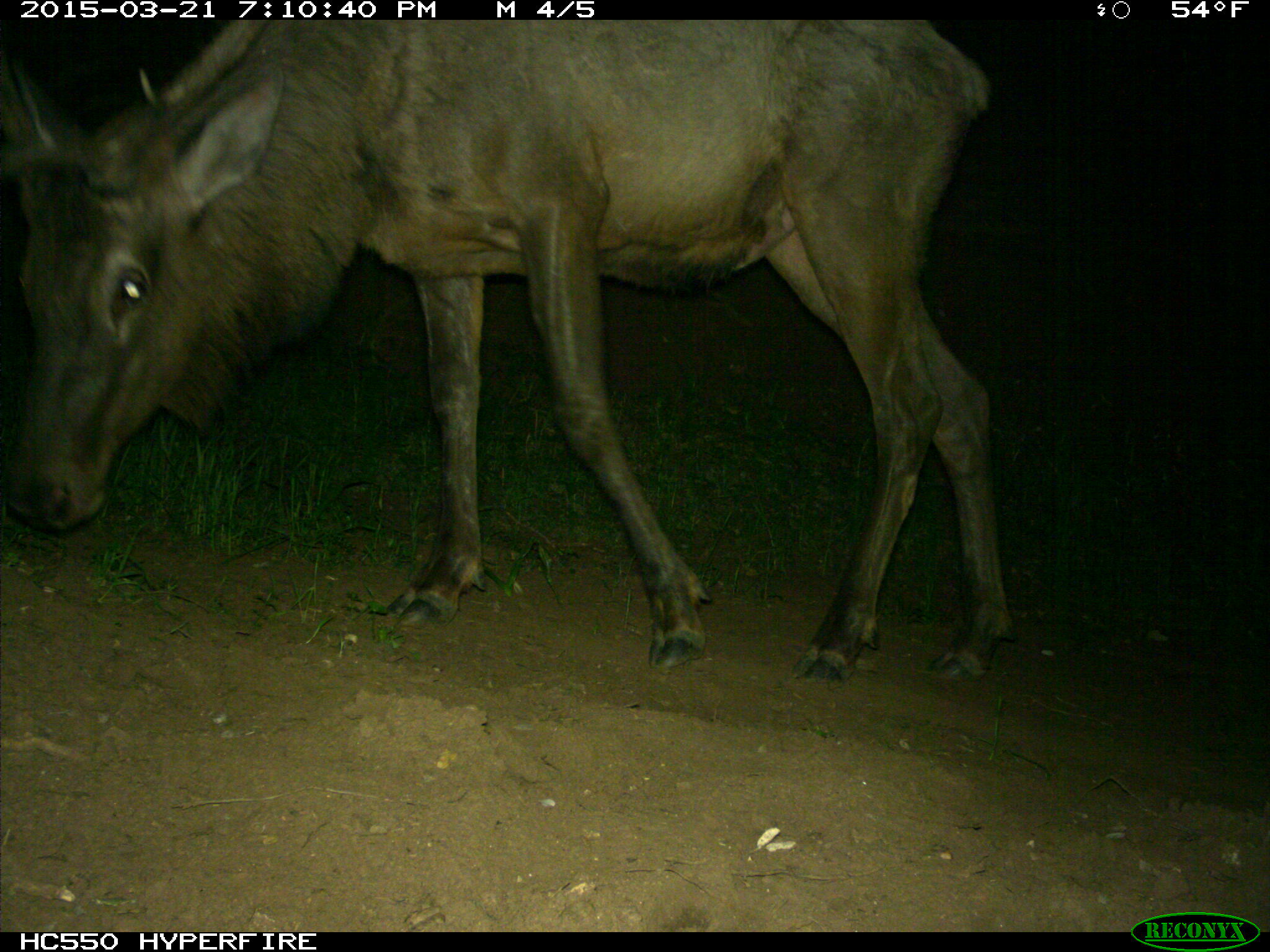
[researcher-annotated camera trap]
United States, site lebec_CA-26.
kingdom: Animalia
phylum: Chordata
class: Mammalia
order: Artiodactyla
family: Cervidae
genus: Cervus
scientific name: Cervus canadensis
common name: elk